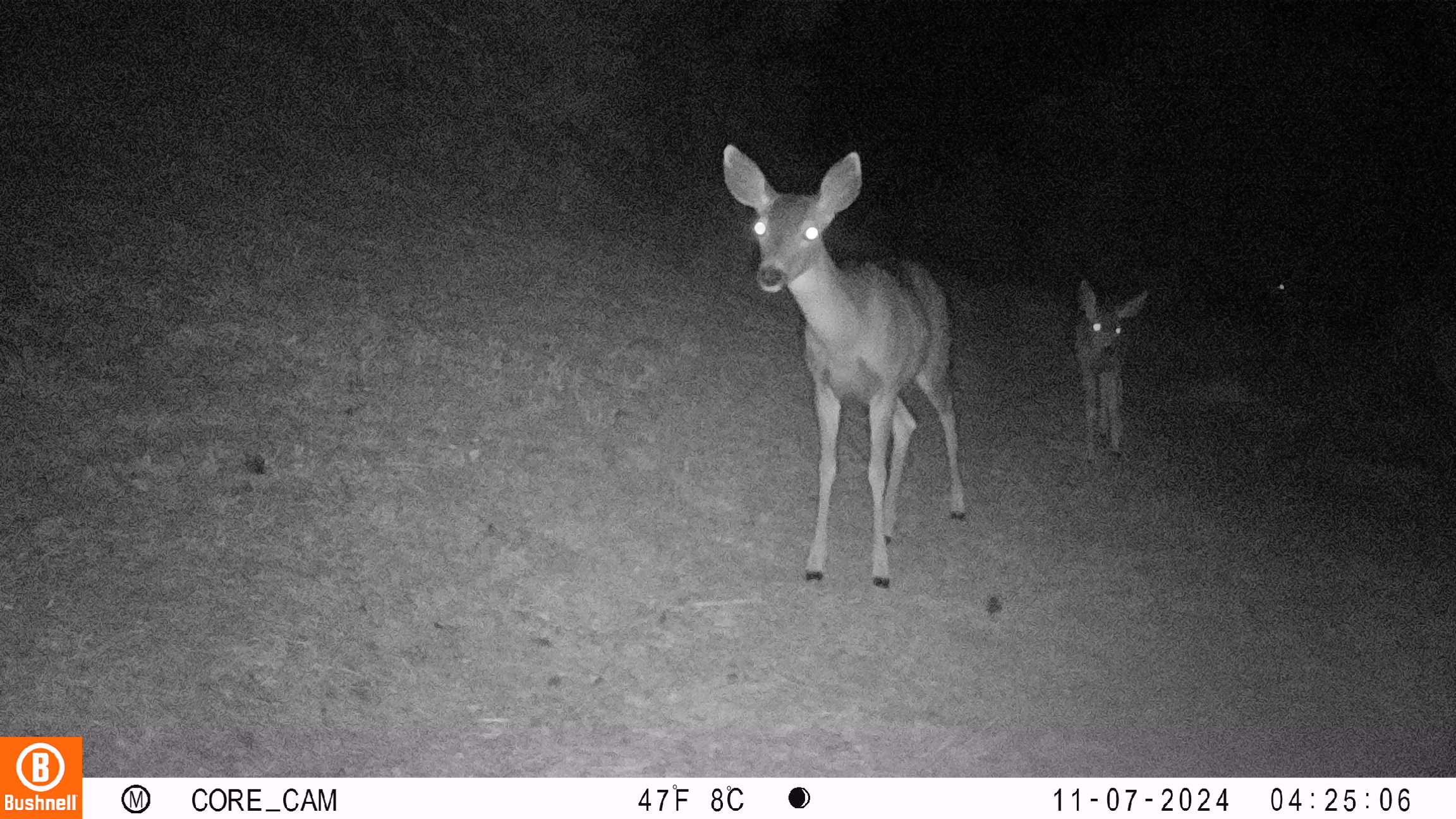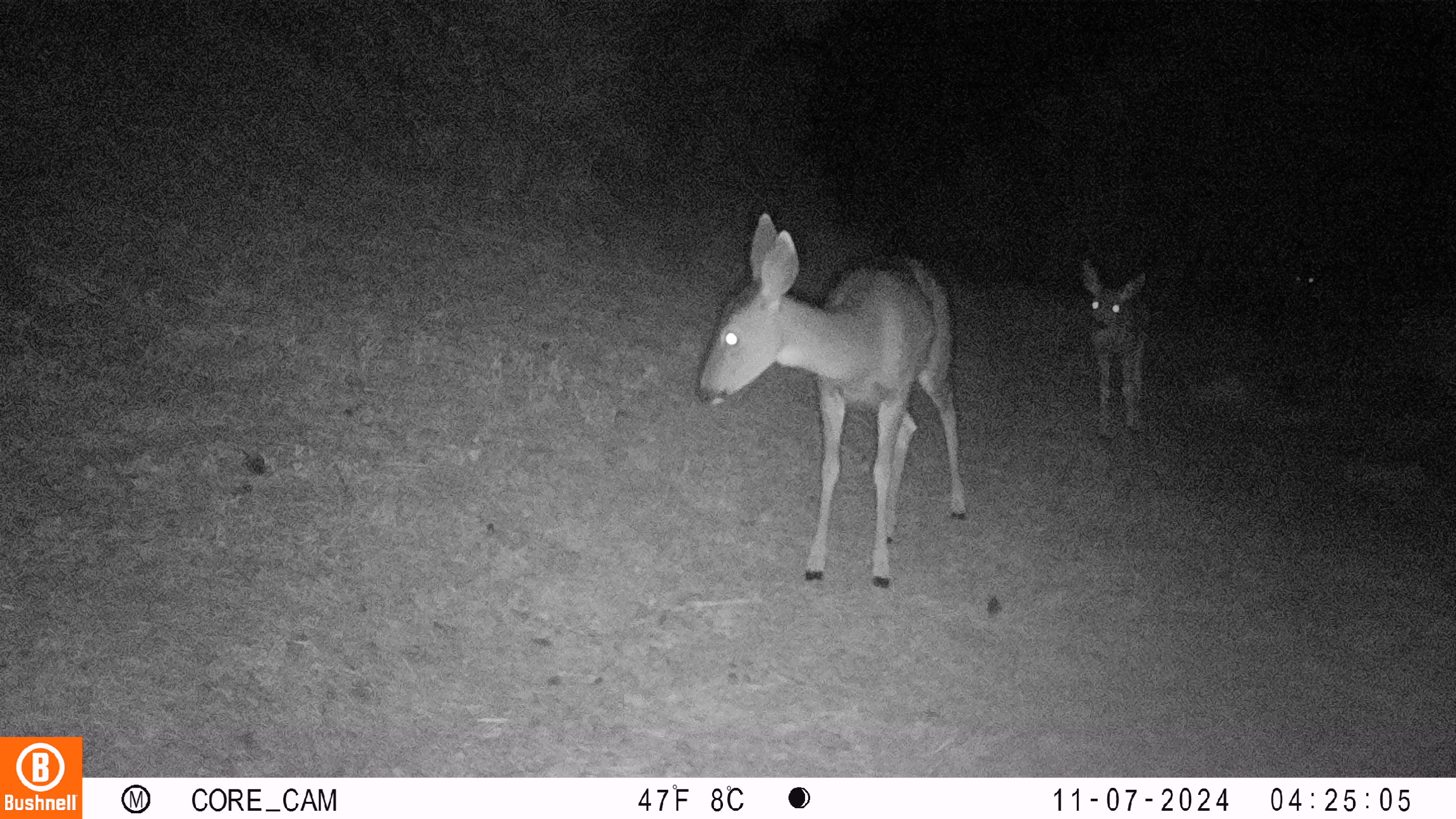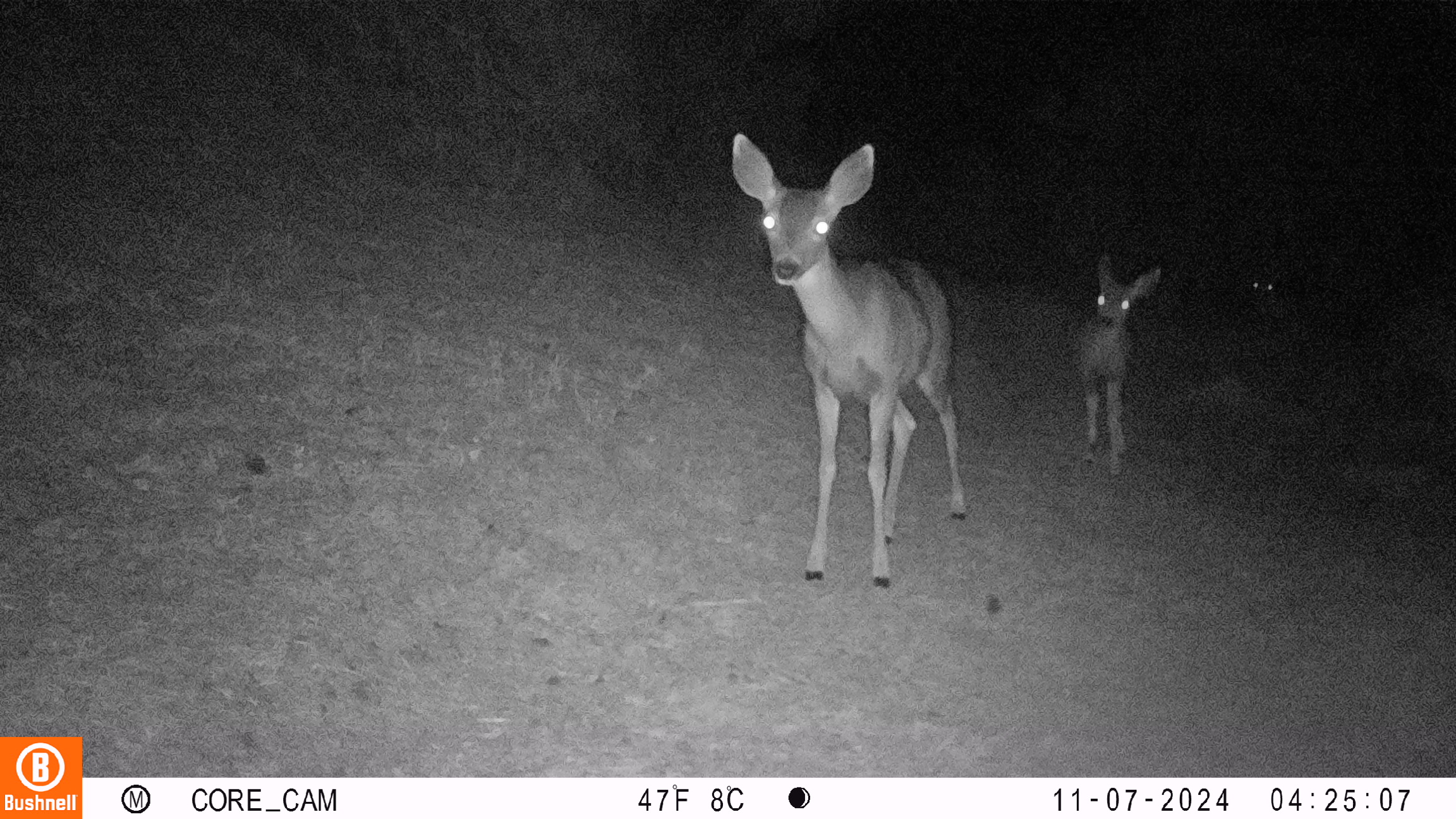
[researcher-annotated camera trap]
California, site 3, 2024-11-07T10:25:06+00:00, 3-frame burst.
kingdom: Animalia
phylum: Chordata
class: Mammalia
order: Artiodactyla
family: Cervidae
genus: Odocoileus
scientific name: Odocoileus hemionus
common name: mule deer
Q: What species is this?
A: Mule deer (Odocoileus hemionus).